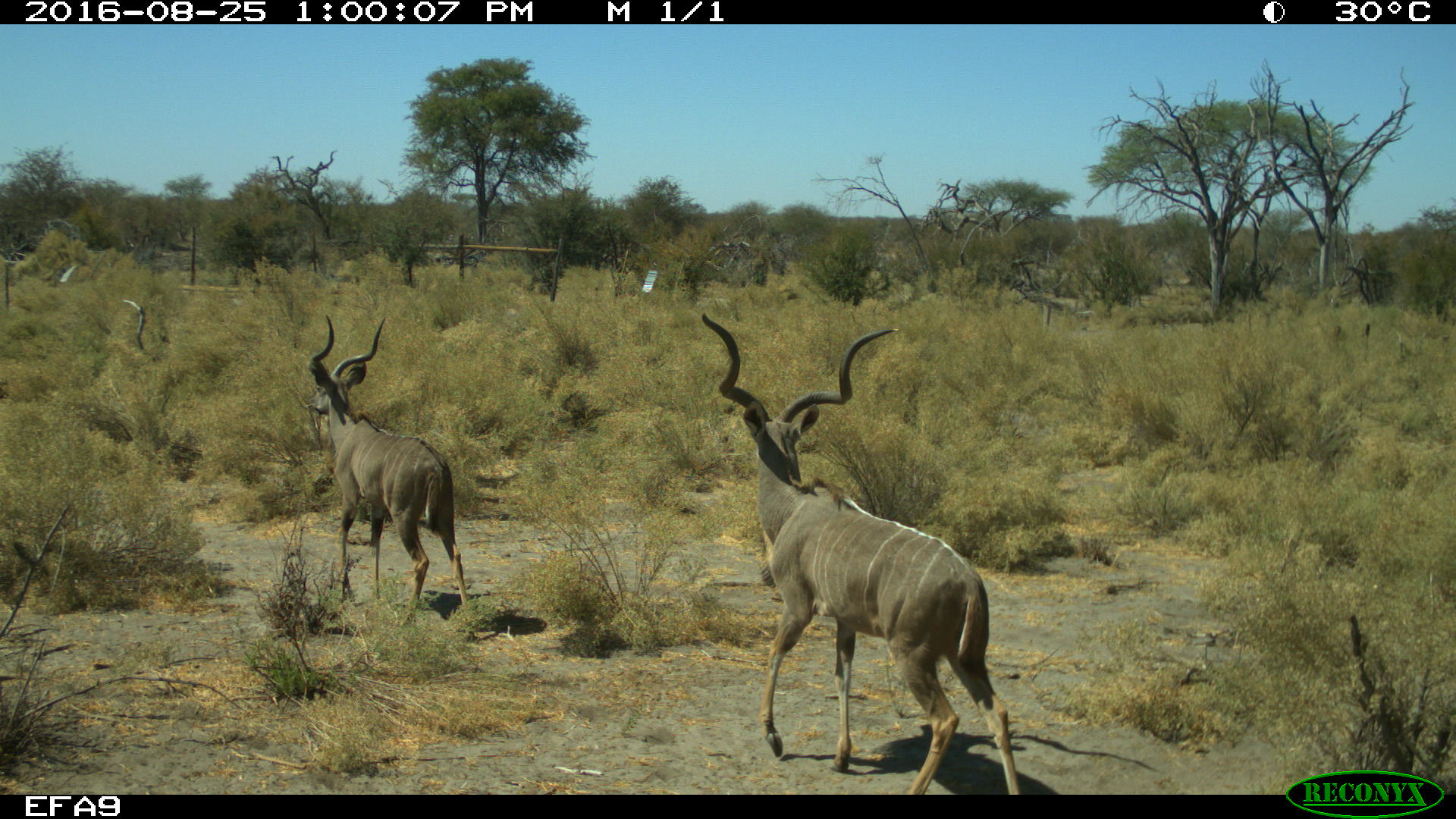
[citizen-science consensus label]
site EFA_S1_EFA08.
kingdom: Animalia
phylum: Chordata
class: Mammalia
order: Artiodactyla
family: Bovidae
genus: Tragelaphus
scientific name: Tragelaphus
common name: kudu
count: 2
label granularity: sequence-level